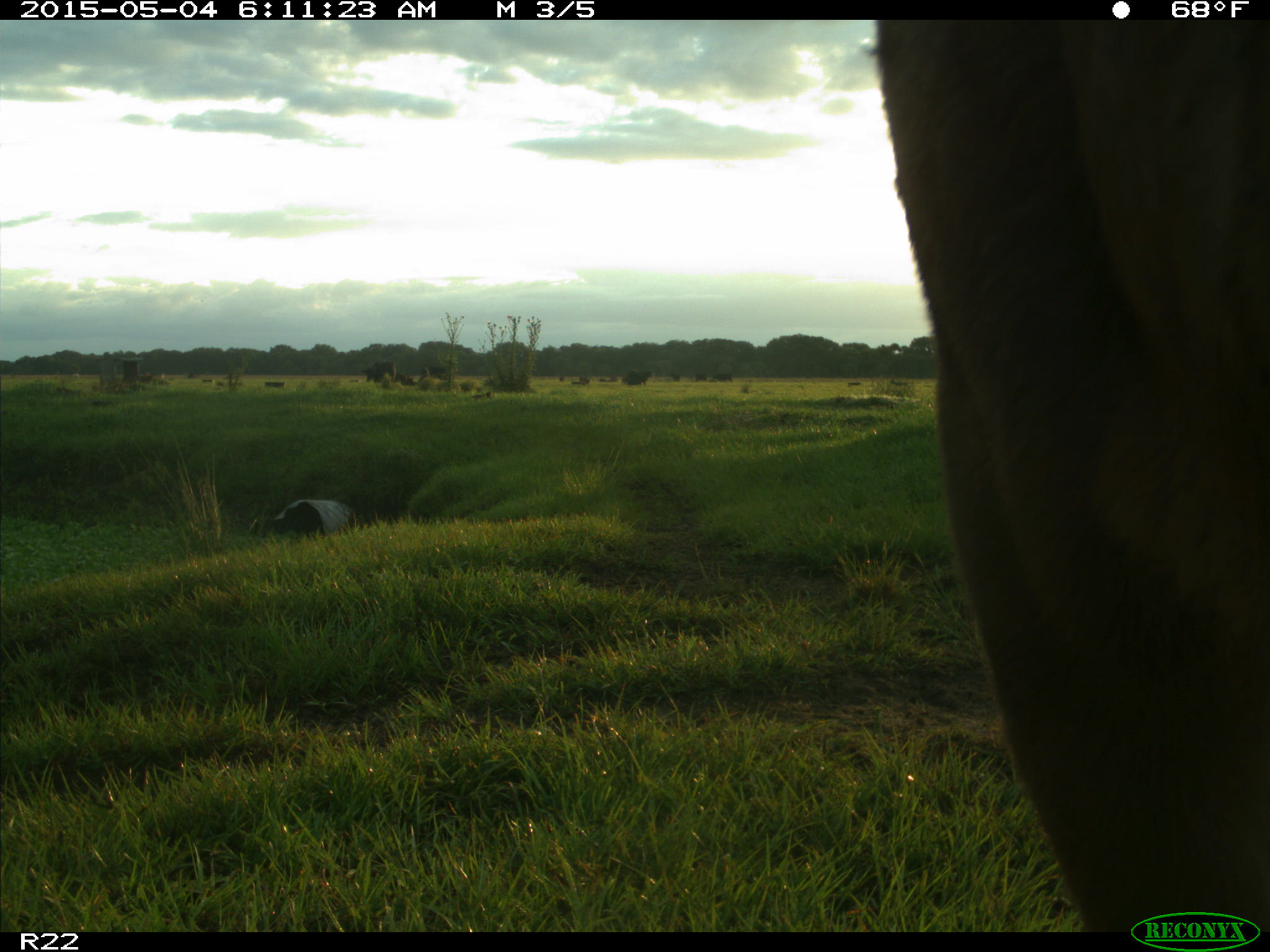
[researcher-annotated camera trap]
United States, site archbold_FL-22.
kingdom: Animalia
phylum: Chordata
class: Mammalia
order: Artiodactyla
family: Bovidae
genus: Bos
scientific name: Bos taurus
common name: domestic cow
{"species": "Bos taurus (domestic cow)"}